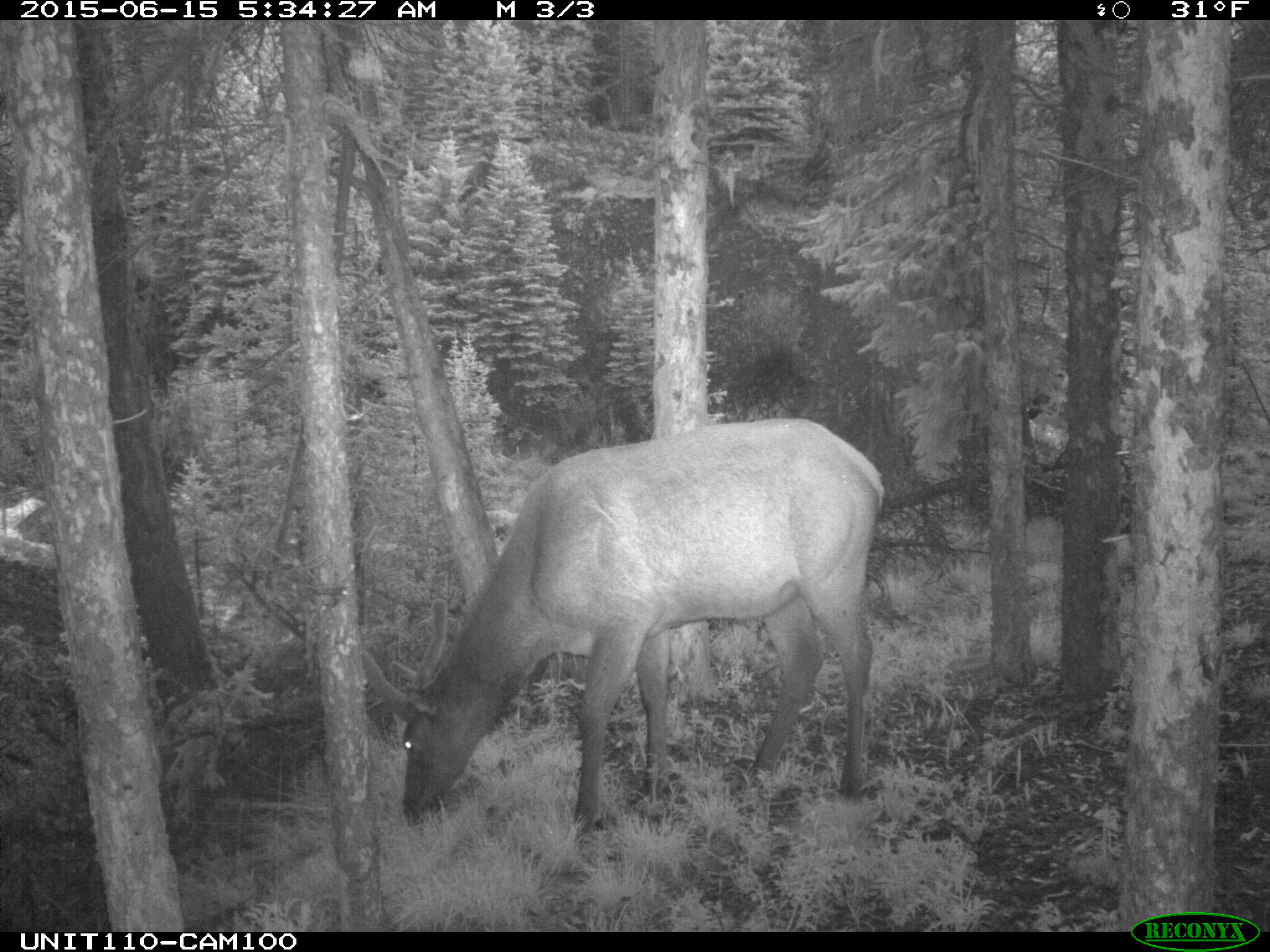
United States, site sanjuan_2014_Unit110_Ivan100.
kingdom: Animalia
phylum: Chordata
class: Mammalia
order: Artiodactyla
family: Cervidae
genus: Cervus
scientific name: Cervus elaphus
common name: red deer